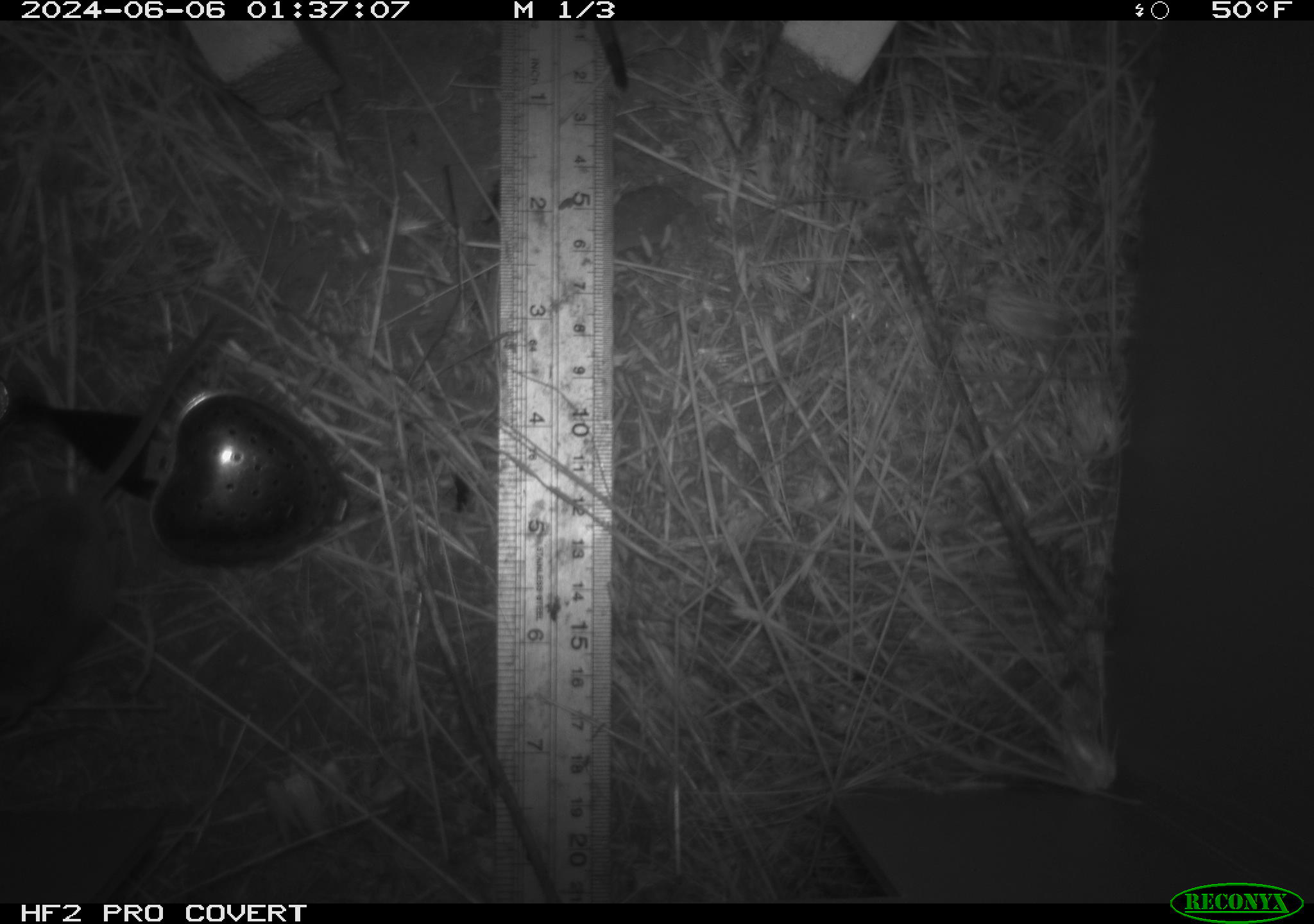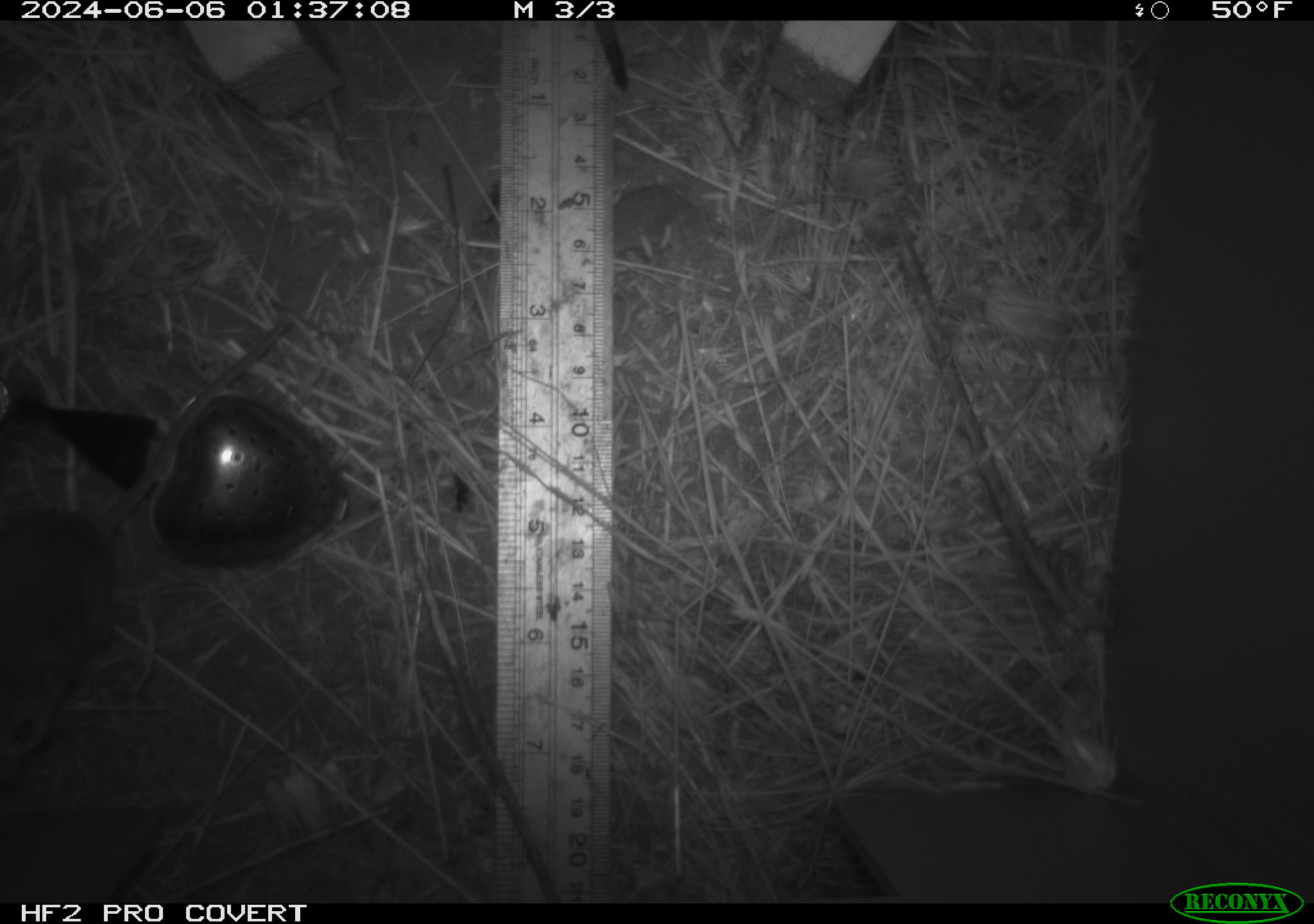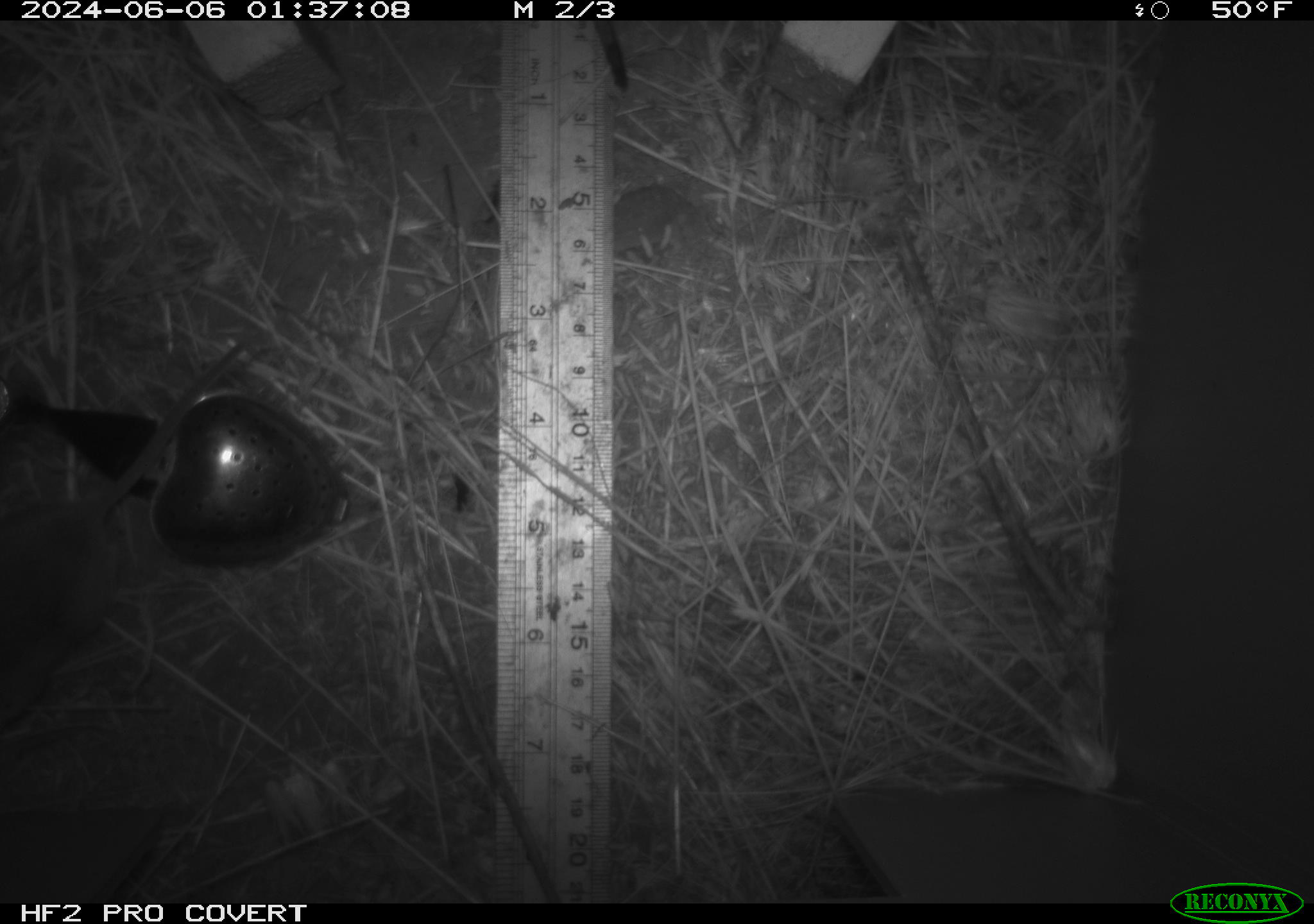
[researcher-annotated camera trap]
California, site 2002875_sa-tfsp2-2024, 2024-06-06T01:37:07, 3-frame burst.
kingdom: Animalia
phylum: Chordata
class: Mammalia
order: Rodentia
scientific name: Rodentia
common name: mouse species